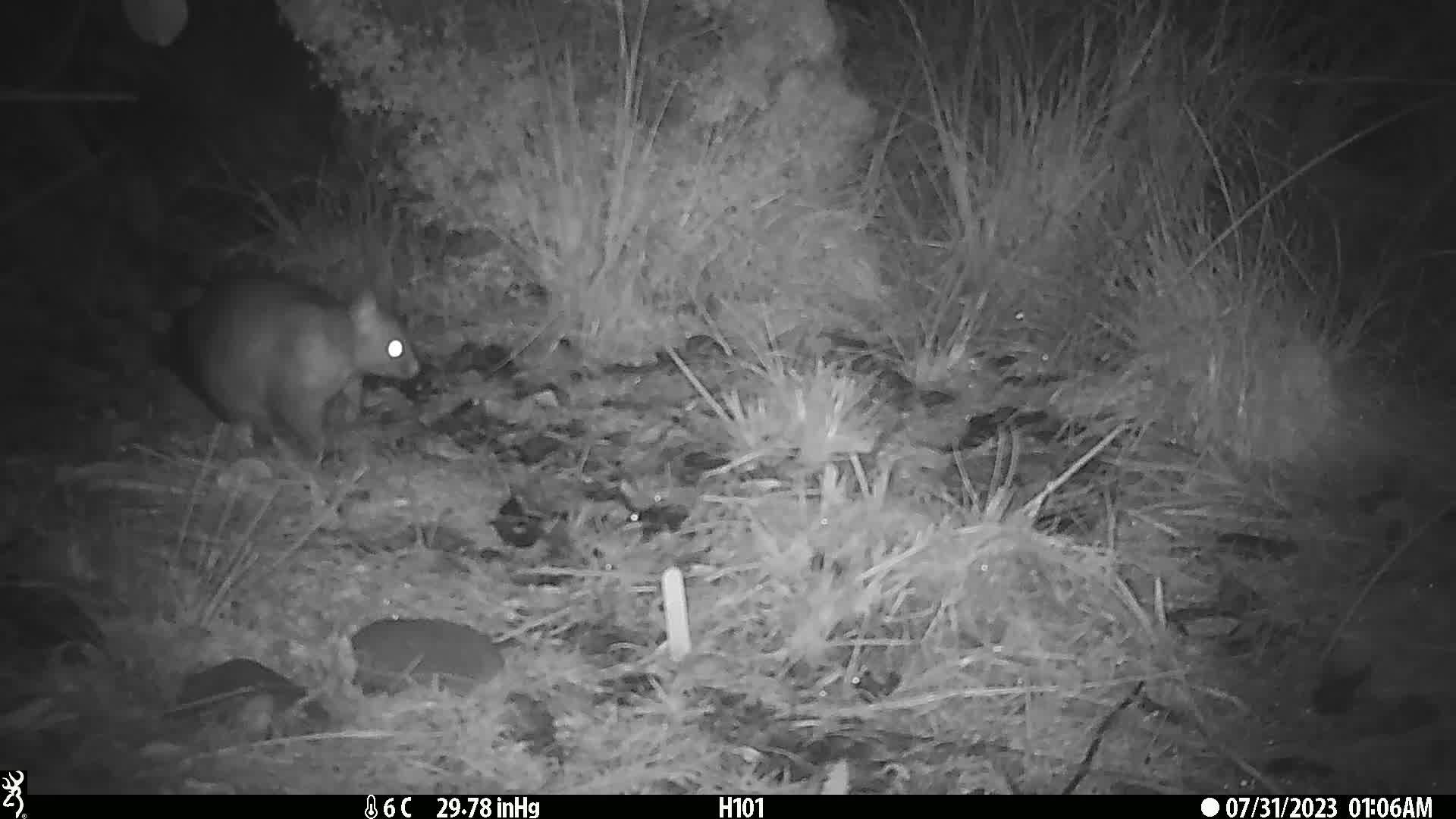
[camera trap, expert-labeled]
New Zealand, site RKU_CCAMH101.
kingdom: Animalia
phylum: Chordata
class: Mammalia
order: Diprotodontia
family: Phalangeridae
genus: Trichosurus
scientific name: Trichosurus vulpecula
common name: common brushtail possum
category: possum